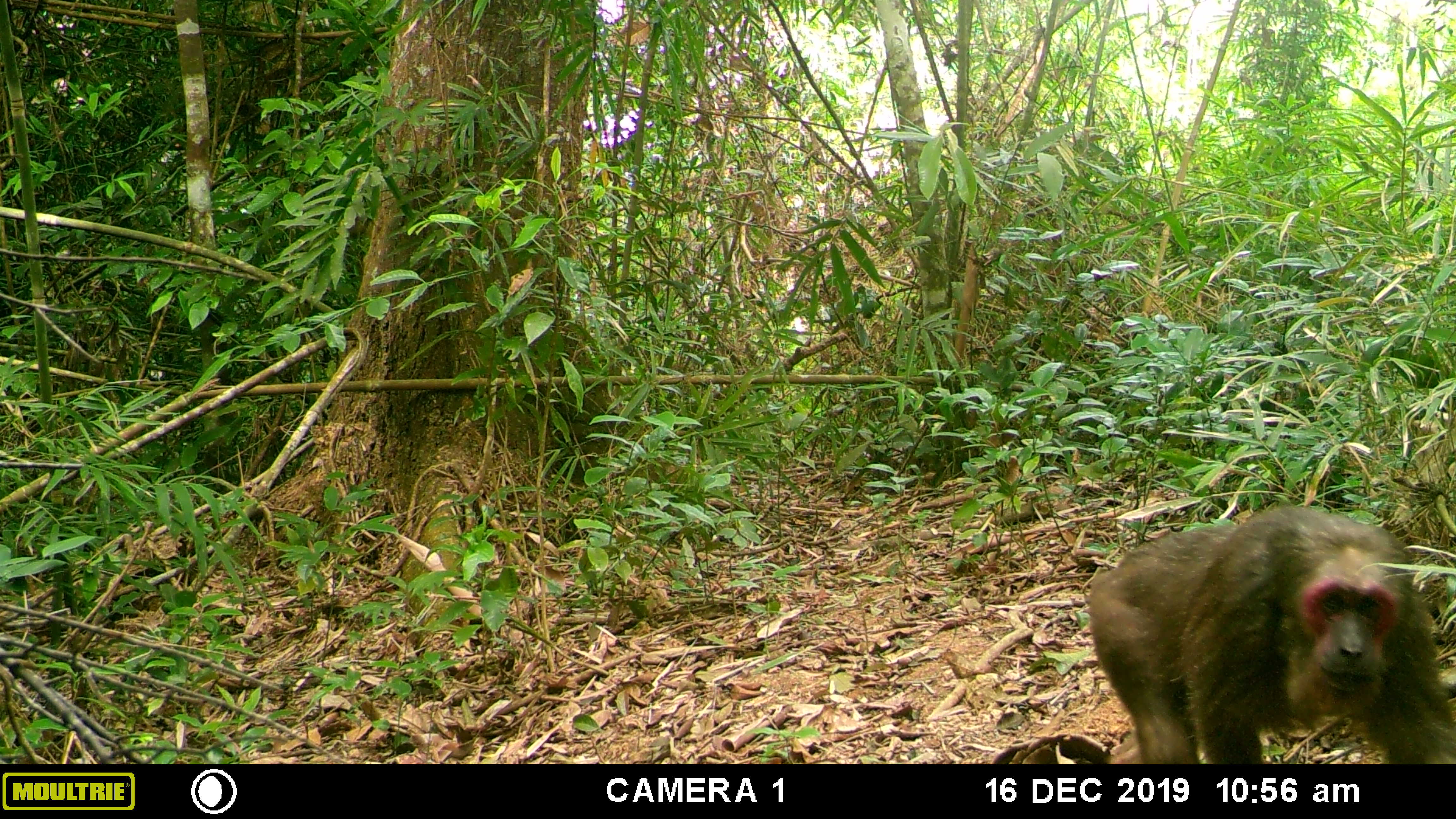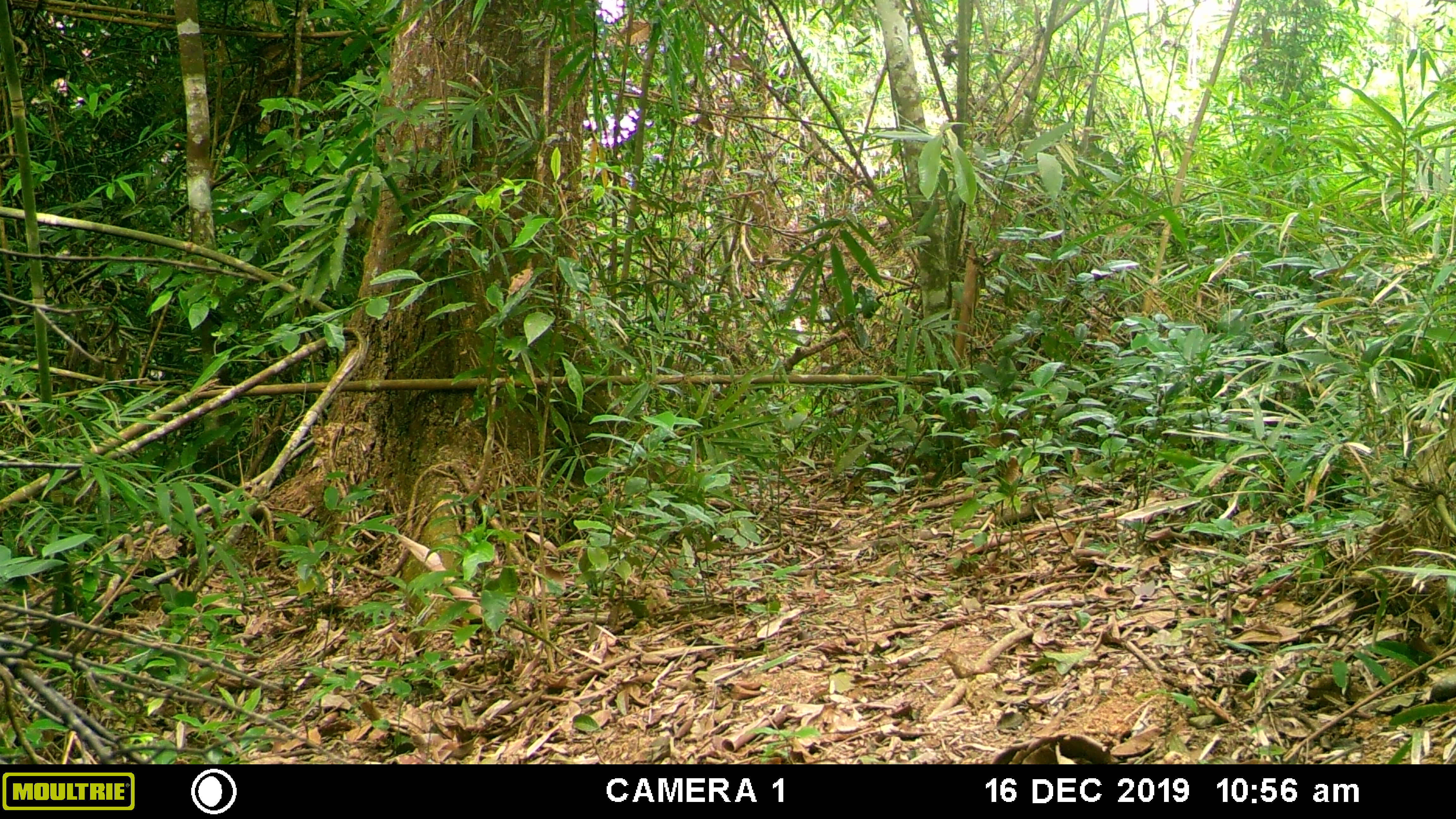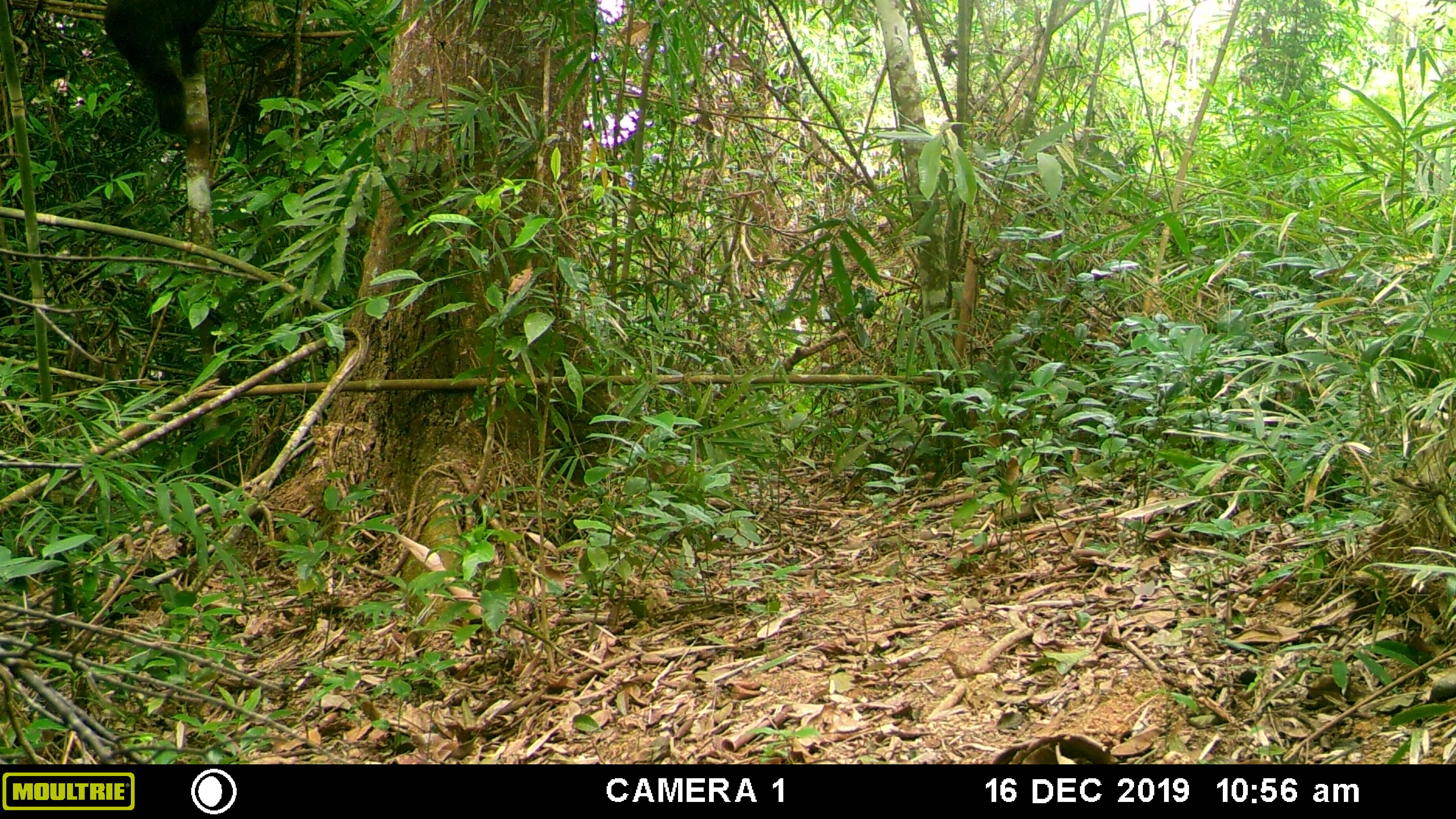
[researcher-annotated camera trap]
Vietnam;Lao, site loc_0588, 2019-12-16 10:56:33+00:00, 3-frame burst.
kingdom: Animalia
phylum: Chordata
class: Mammalia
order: Primates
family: Cercopithecidae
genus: Macaca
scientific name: Macaca arctoides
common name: stump-tailed macaque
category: stump tailed macaque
Stump tailed macaque (stump-tailed macaque) (Macaca arctoides). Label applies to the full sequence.